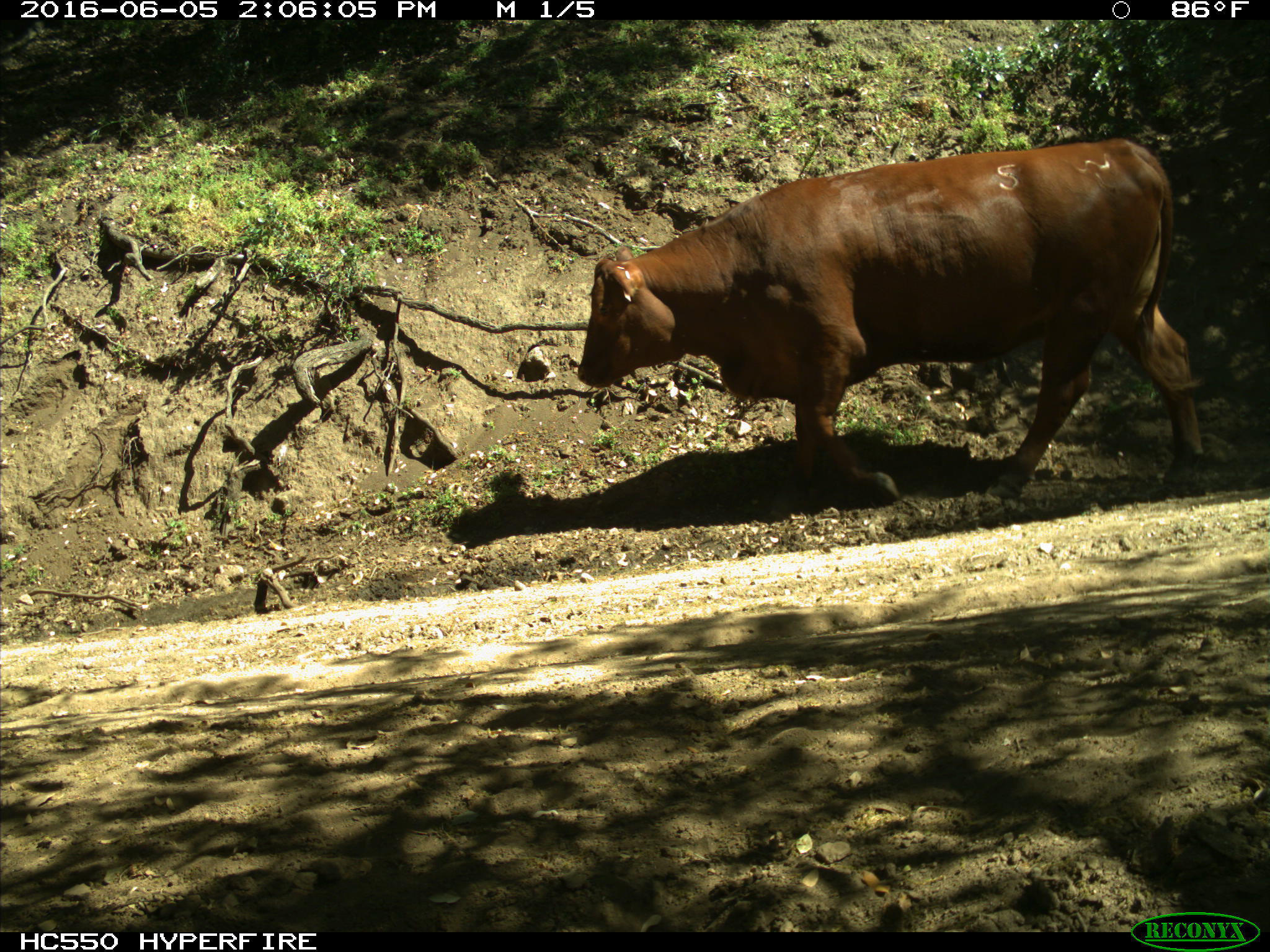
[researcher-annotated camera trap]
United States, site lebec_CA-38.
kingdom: Animalia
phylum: Chordata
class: Mammalia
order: Artiodactyla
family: Bovidae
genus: Bos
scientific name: Bos taurus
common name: domestic cow